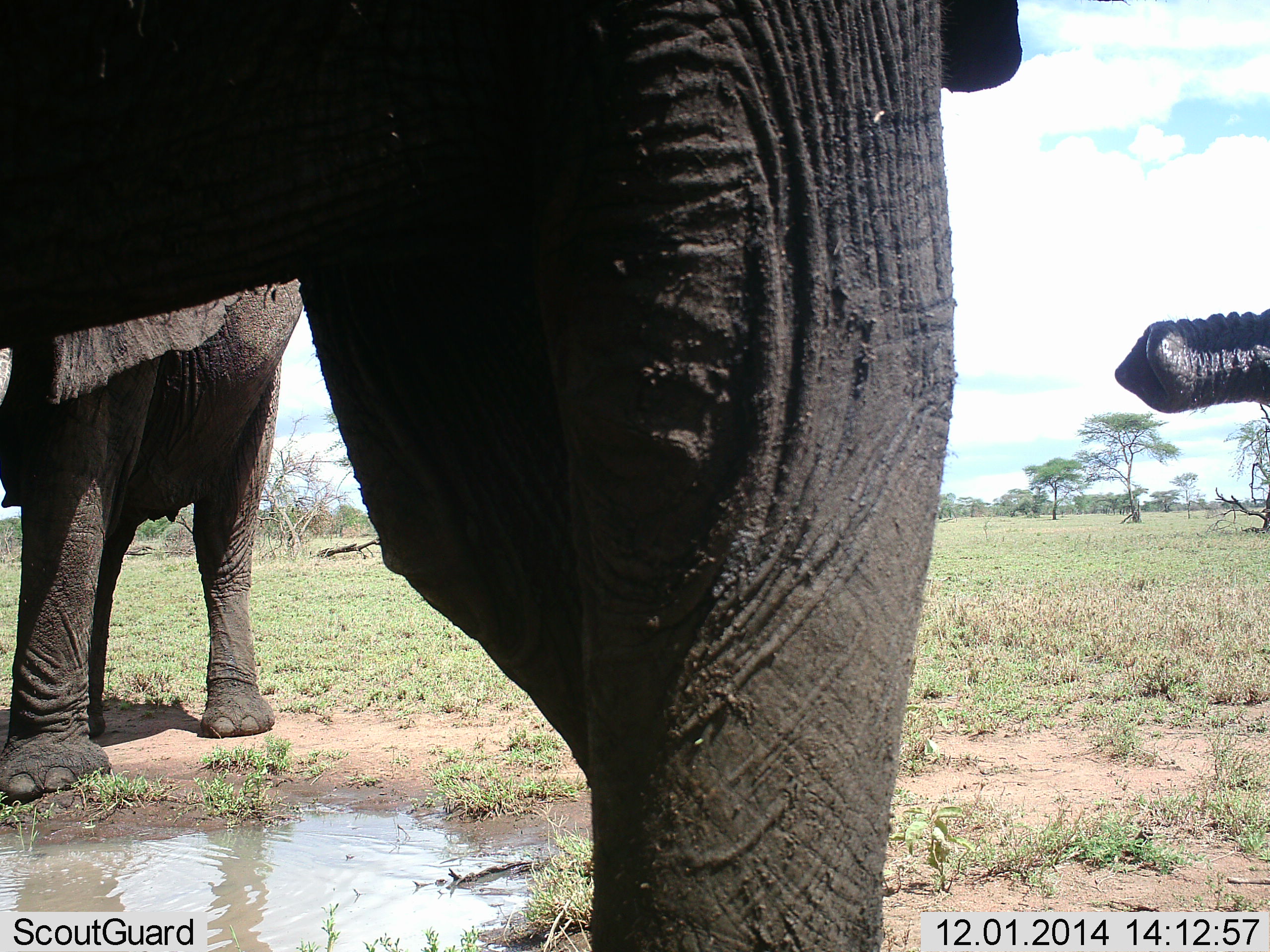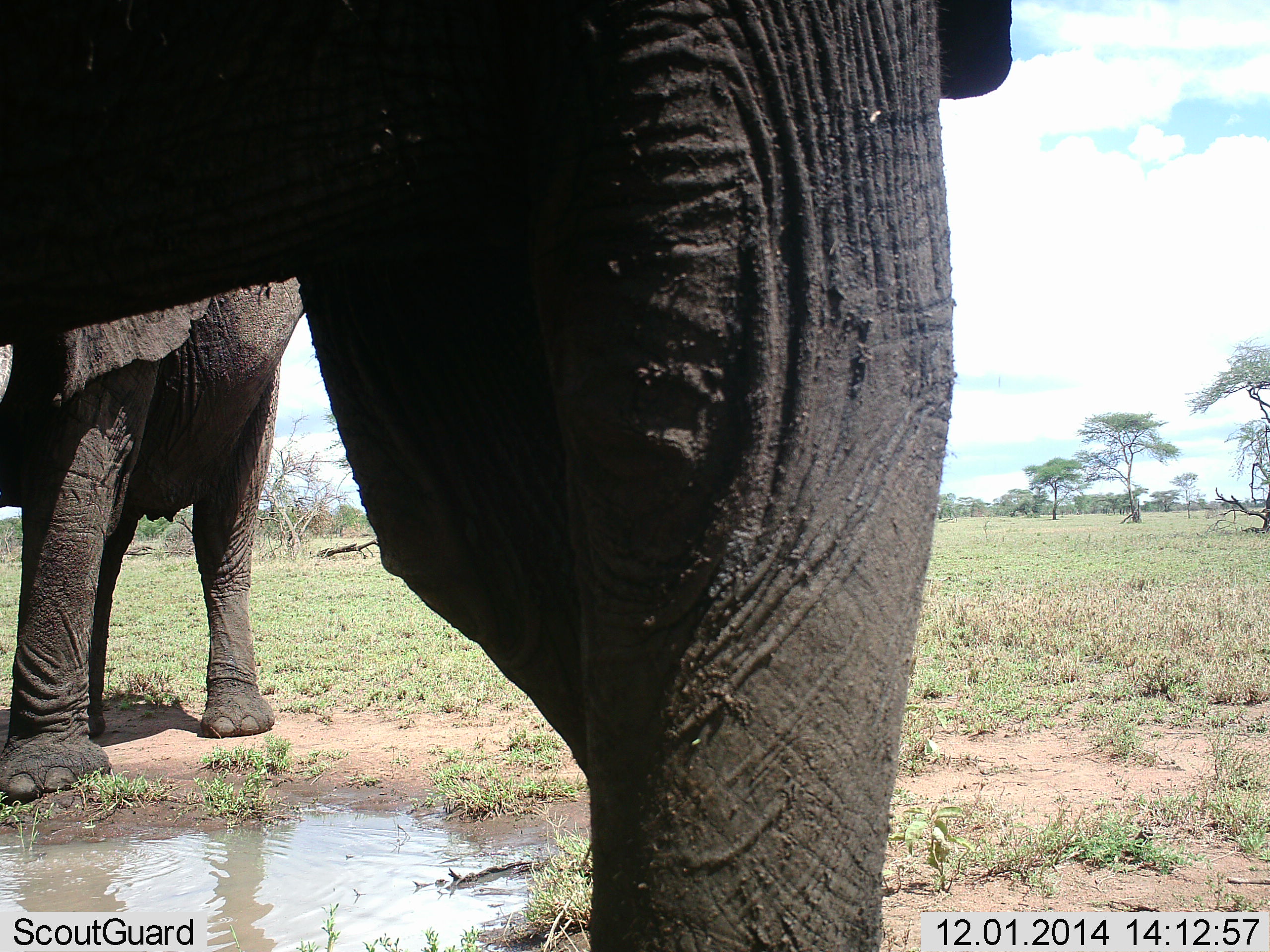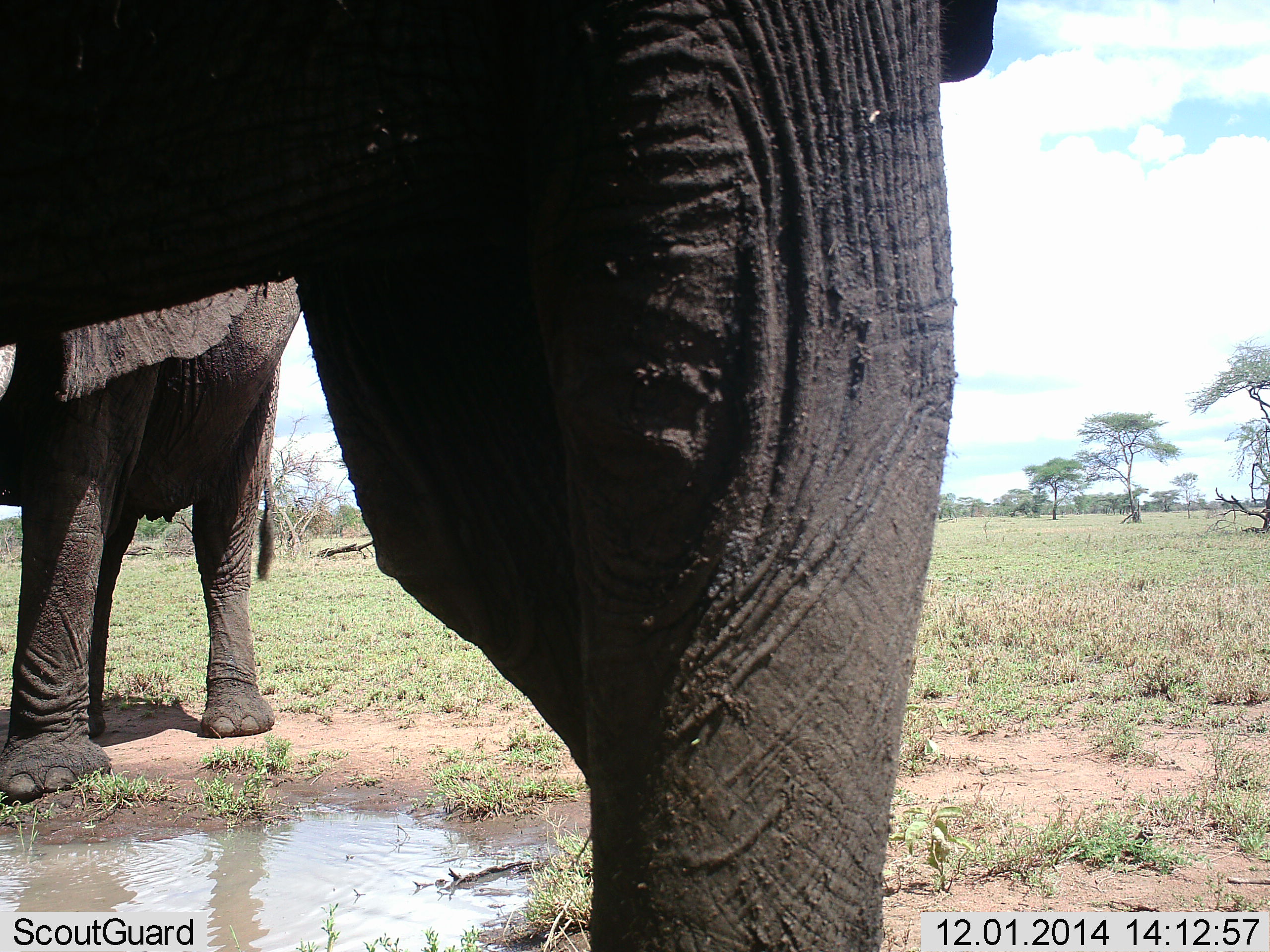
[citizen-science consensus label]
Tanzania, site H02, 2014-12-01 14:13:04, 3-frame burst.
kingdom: Animalia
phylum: Chordata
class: Mammalia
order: Proboscidea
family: Elephantidae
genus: Loxodonta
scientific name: Loxodonta africana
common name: african bush elephant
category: elephant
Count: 2.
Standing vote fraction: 100%.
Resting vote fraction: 0%.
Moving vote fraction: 0%.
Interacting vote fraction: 0%.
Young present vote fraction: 0%.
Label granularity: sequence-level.